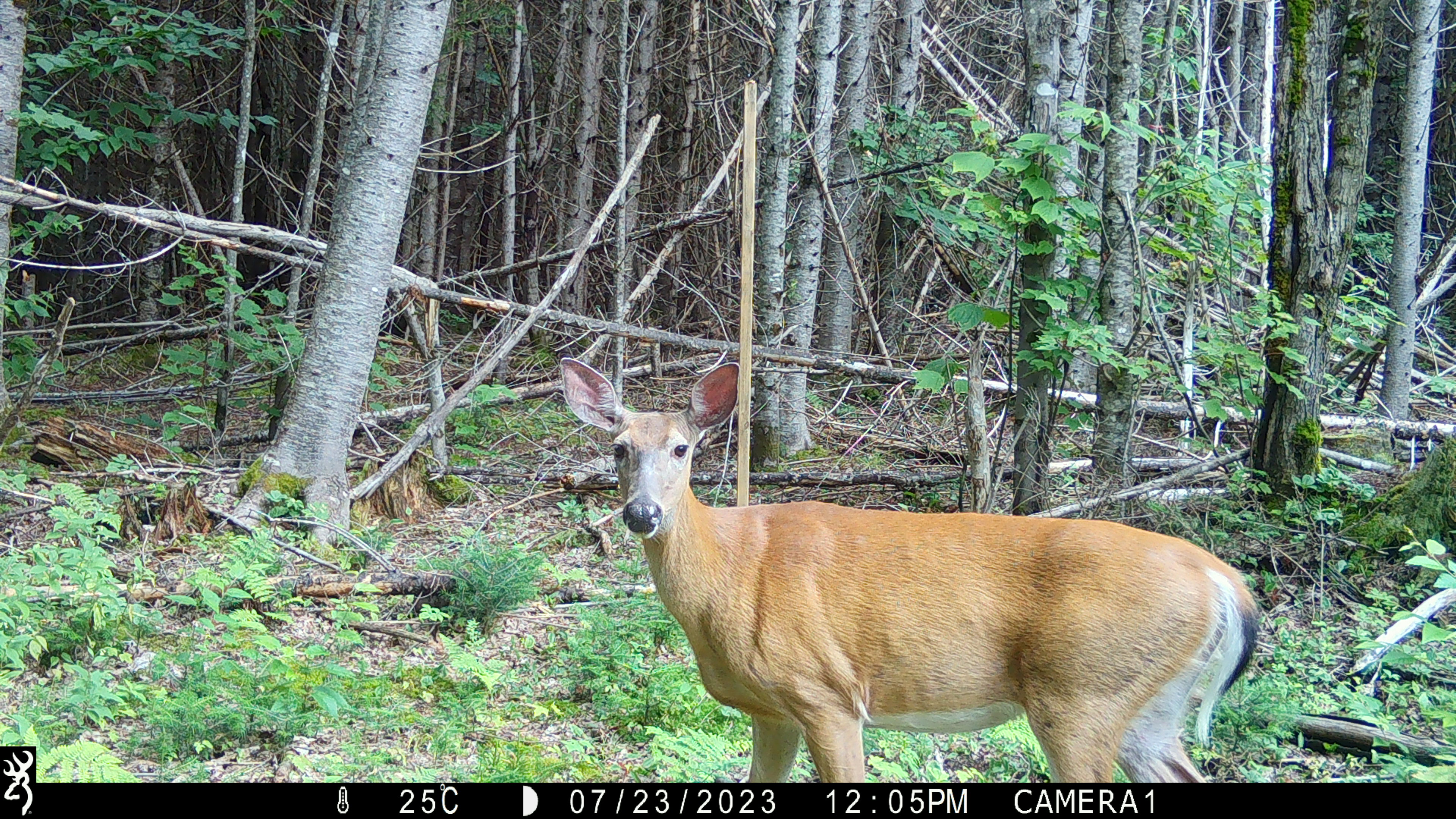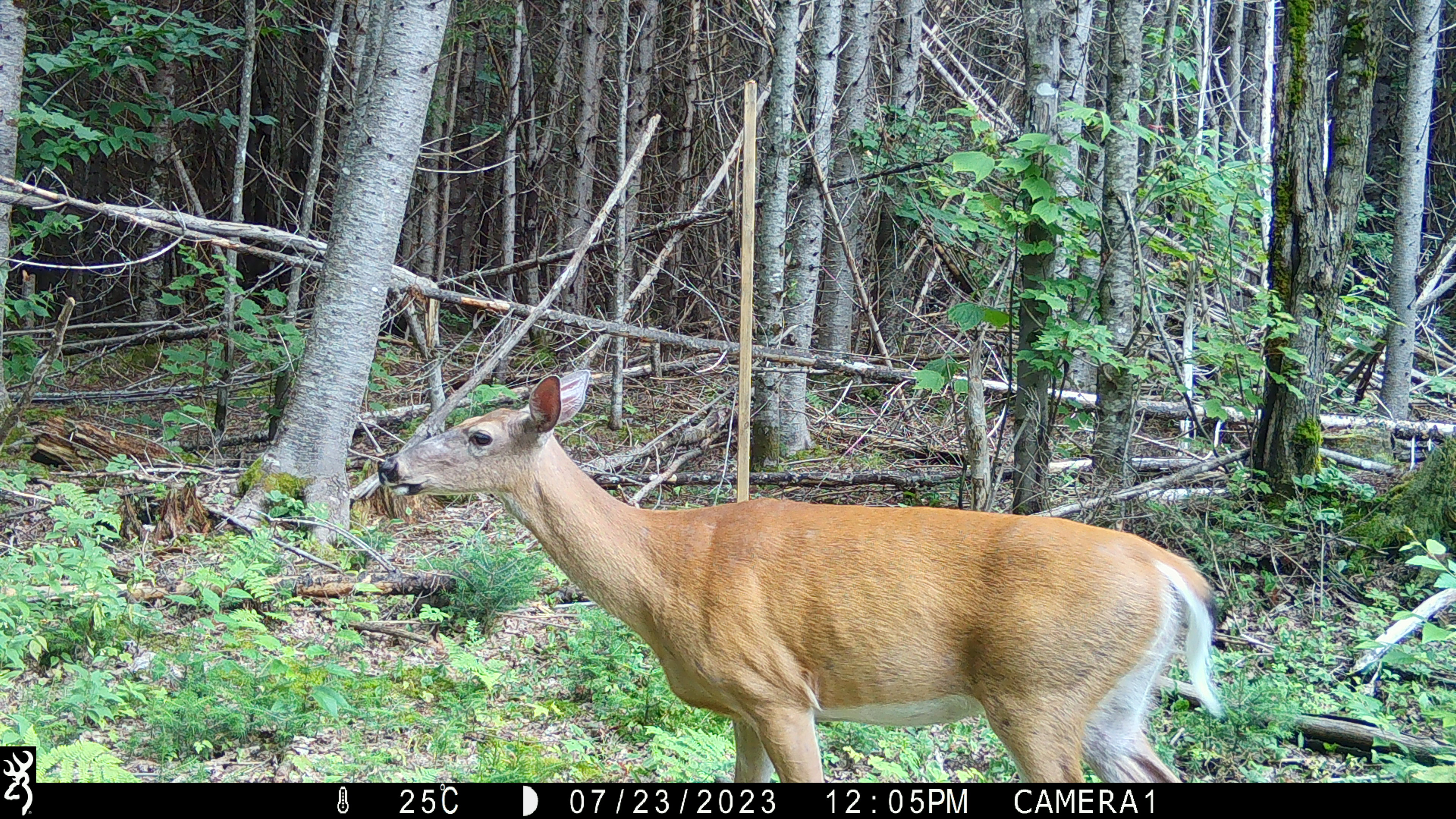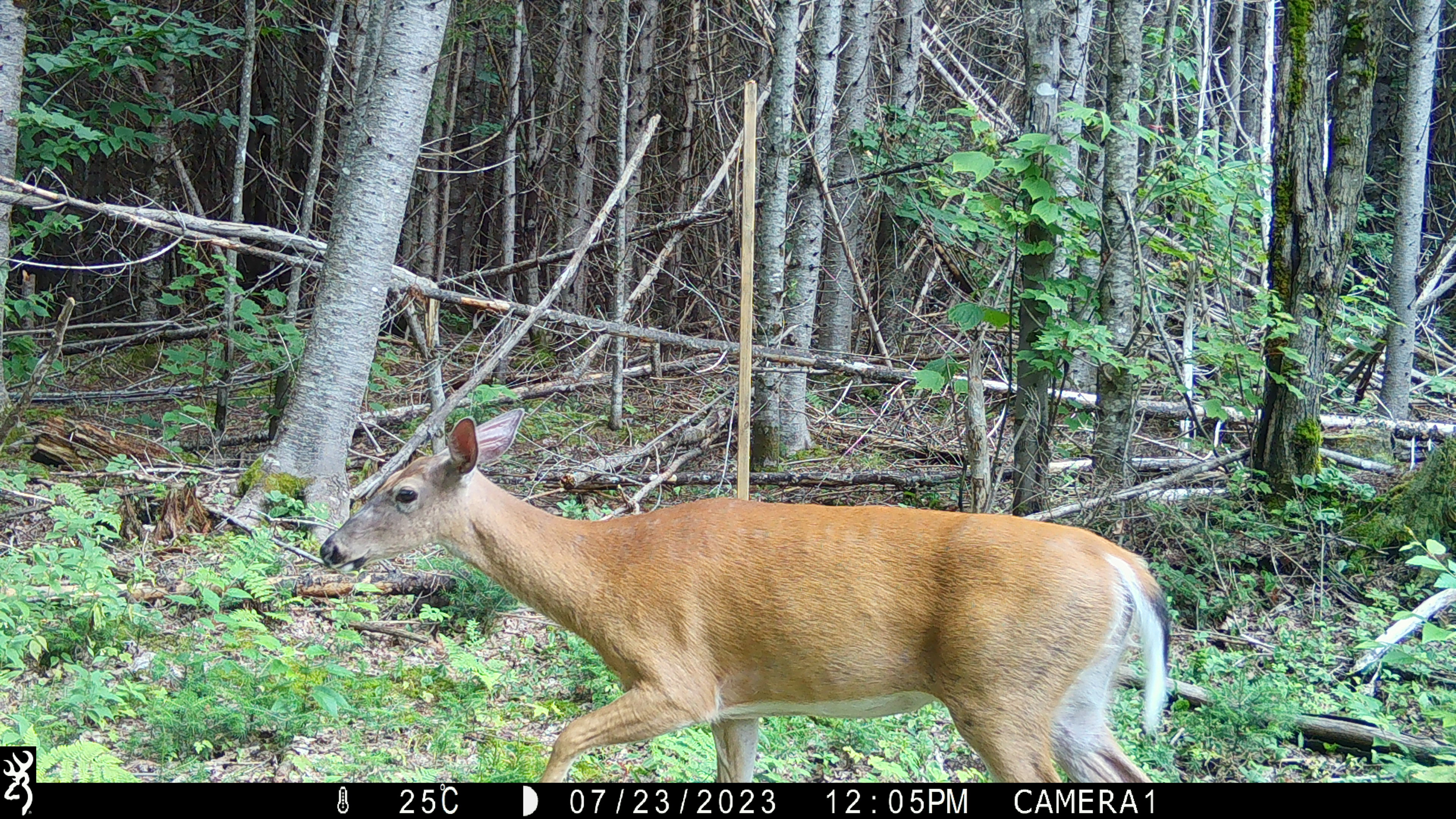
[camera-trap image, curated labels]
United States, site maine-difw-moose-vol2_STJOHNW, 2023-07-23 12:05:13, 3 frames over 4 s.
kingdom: Animalia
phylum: Chordata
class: Mammalia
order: Artiodactyla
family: Cervidae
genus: Odocoileus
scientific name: Odocoileus virginianus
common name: white-tailed deer